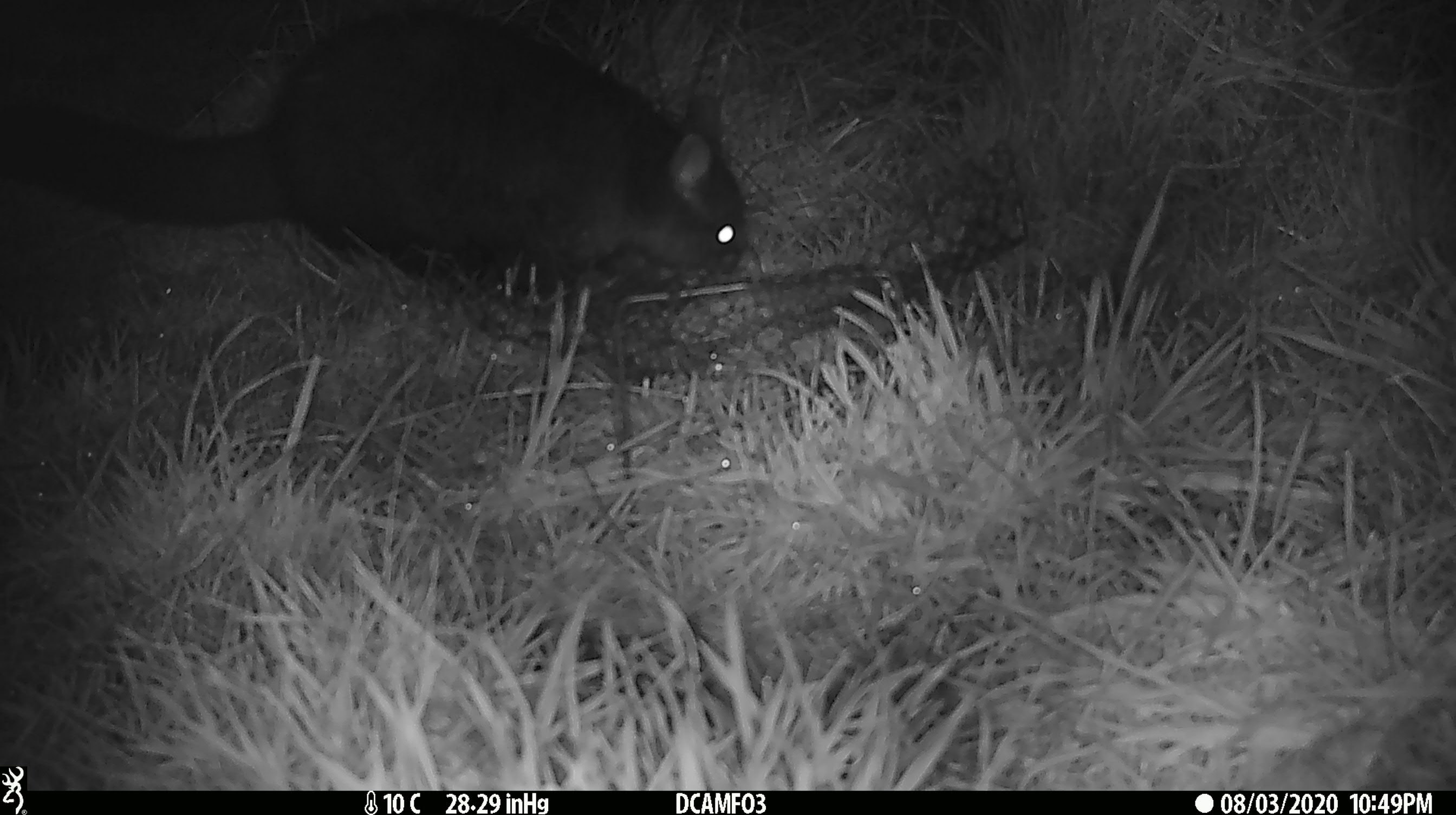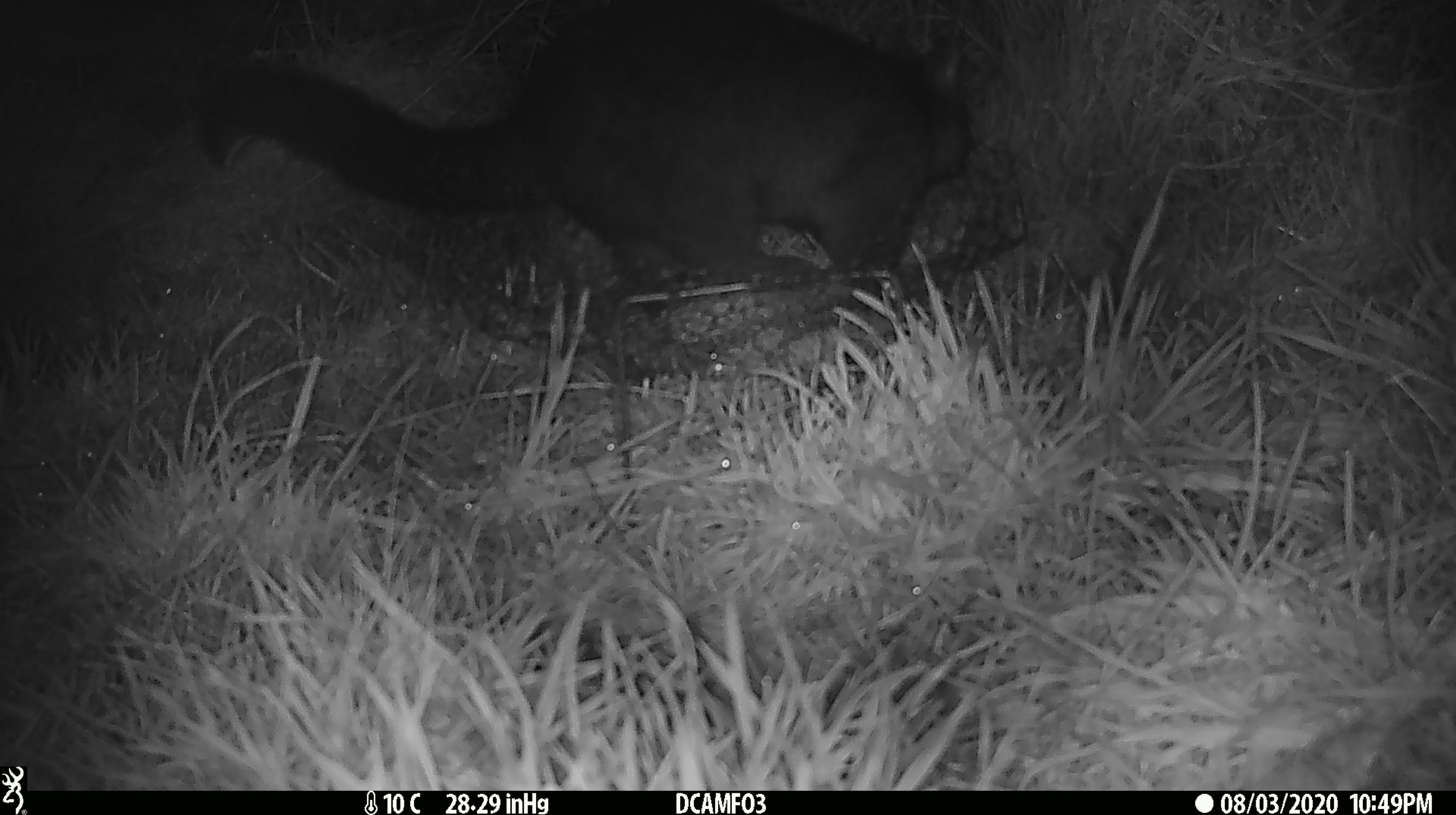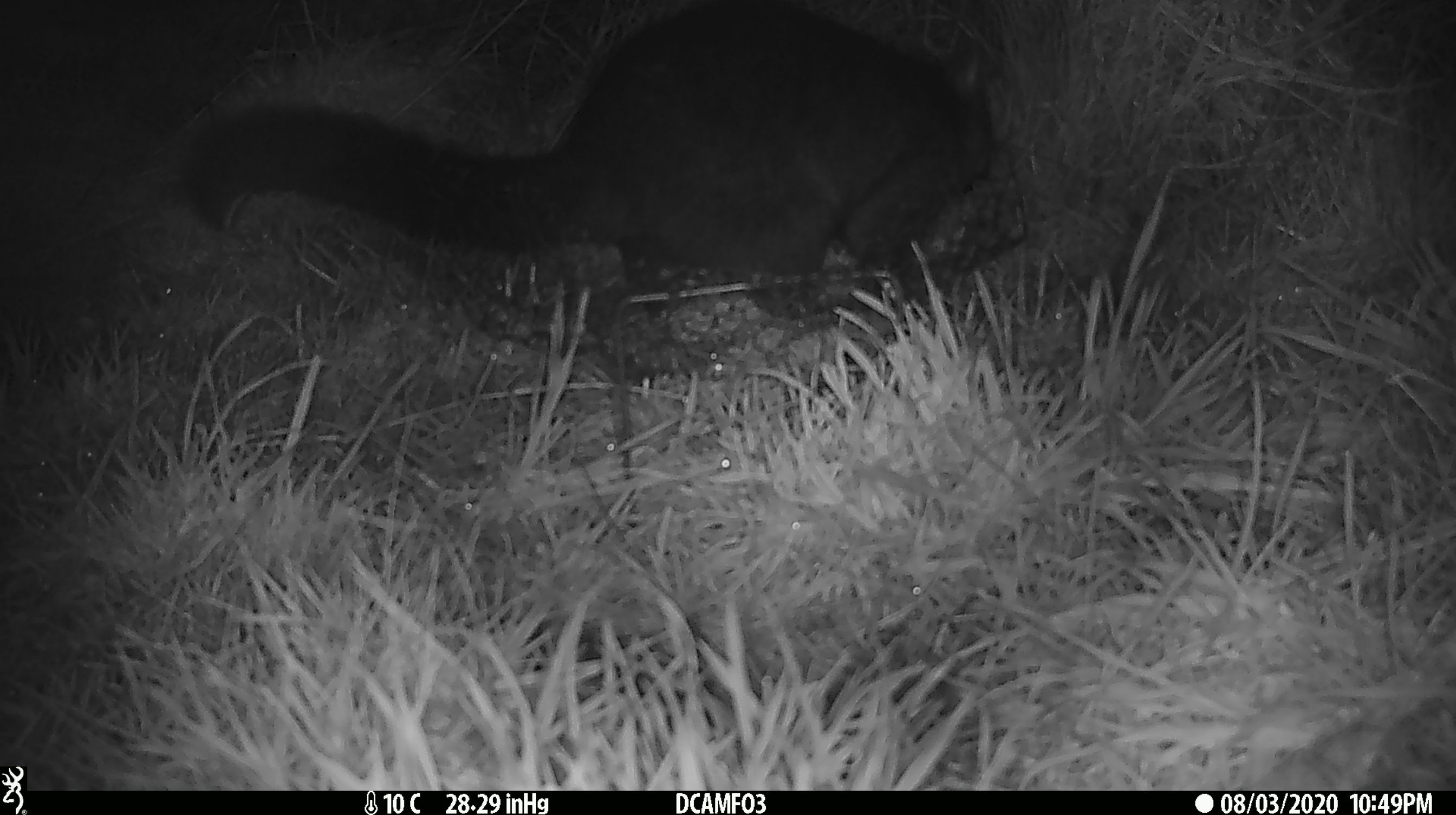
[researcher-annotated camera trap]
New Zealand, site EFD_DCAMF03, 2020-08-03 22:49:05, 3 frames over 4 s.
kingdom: Animalia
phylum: Chordata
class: Mammalia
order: Diprotodontia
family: Phalangeridae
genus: Trichosurus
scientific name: Trichosurus vulpecula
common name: common brushtail possum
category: possum